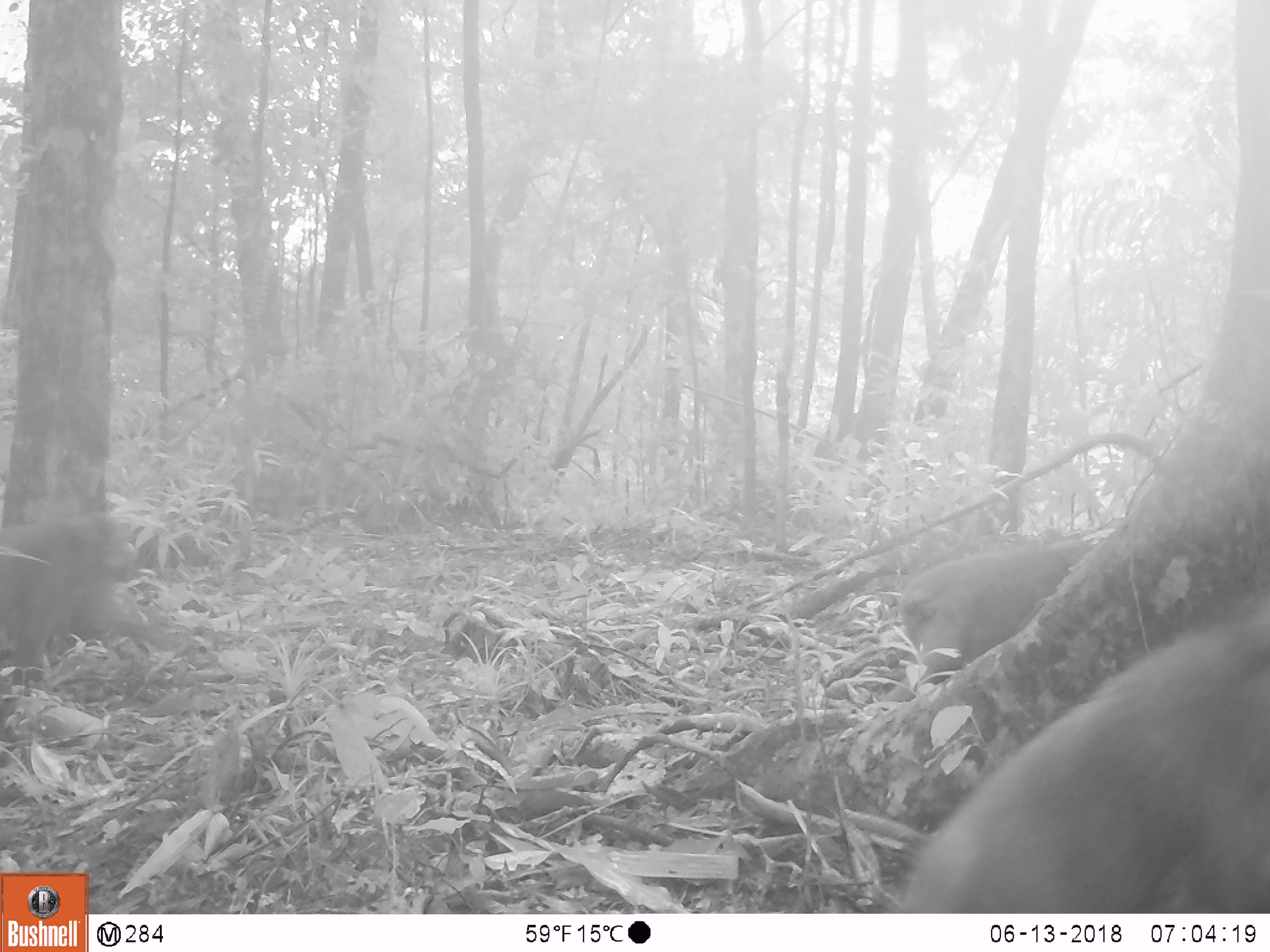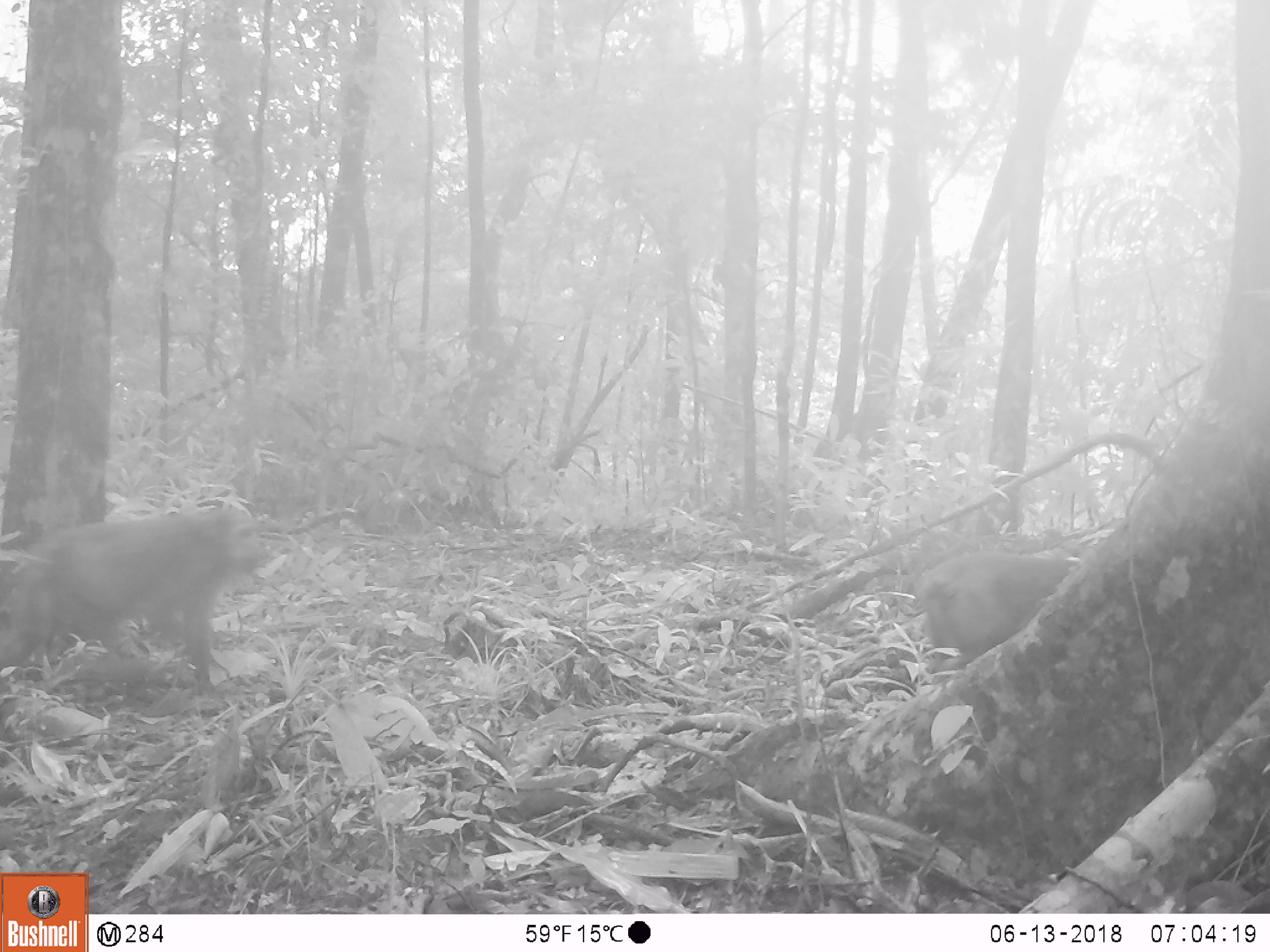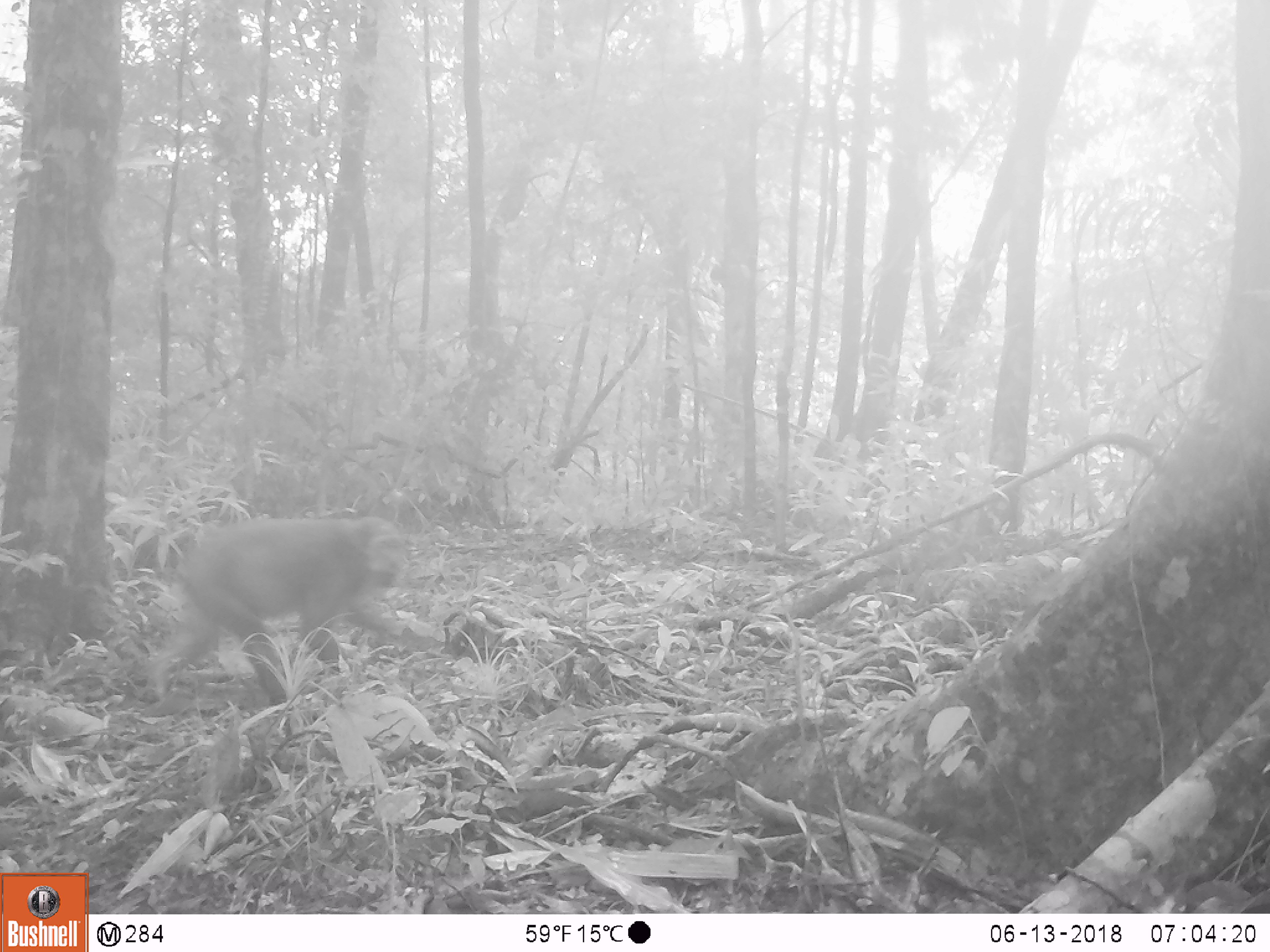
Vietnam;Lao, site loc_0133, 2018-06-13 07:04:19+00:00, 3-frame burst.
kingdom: Animalia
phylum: Chordata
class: Mammalia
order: Primates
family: Cercopithecidae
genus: Macaca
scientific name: Macaca arctoides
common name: stump-tailed macaque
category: stump tailed macaque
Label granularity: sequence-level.